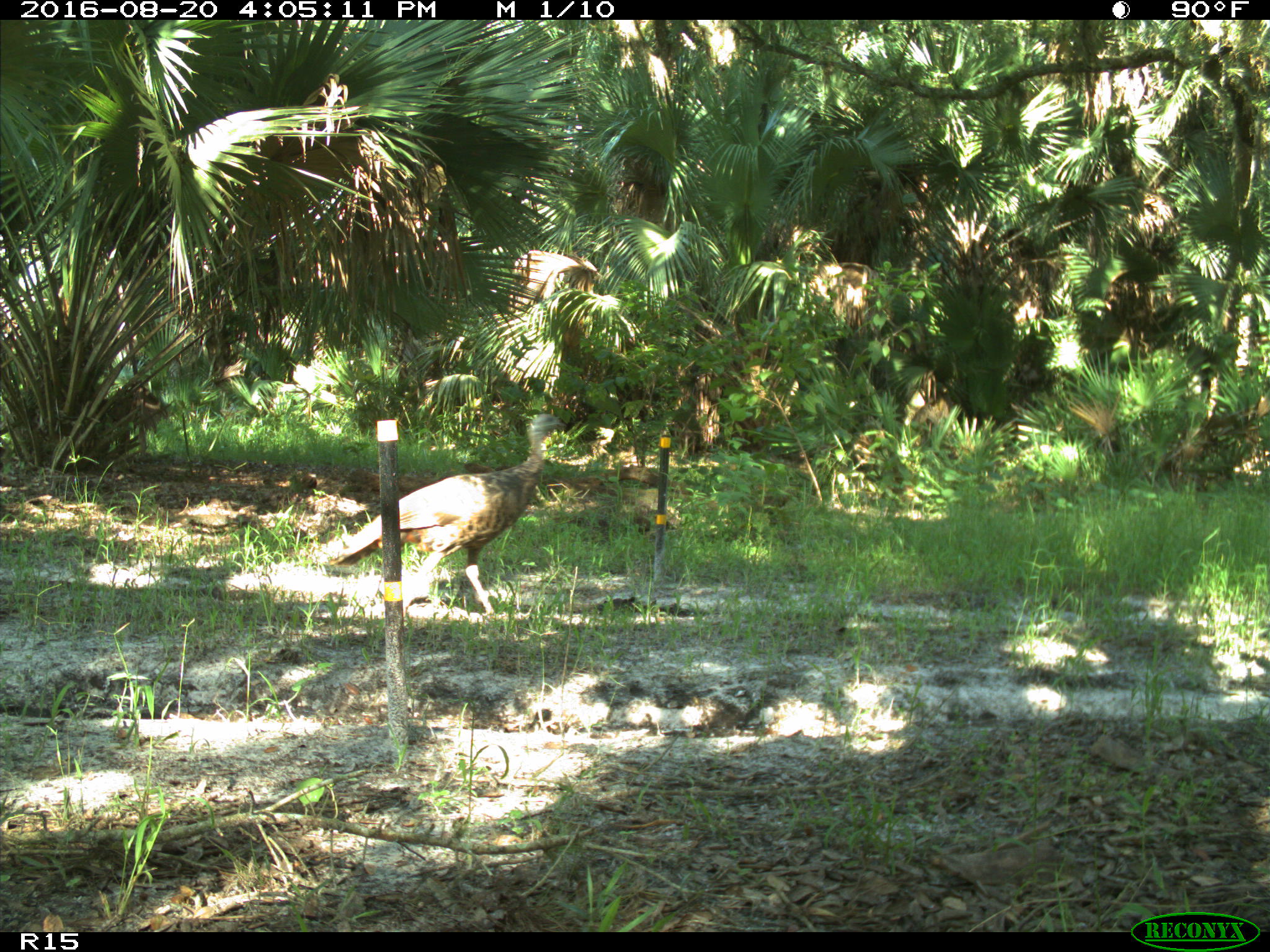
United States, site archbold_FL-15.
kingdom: Animalia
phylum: Chordata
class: Aves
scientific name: Aves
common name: birds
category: unidentified bird